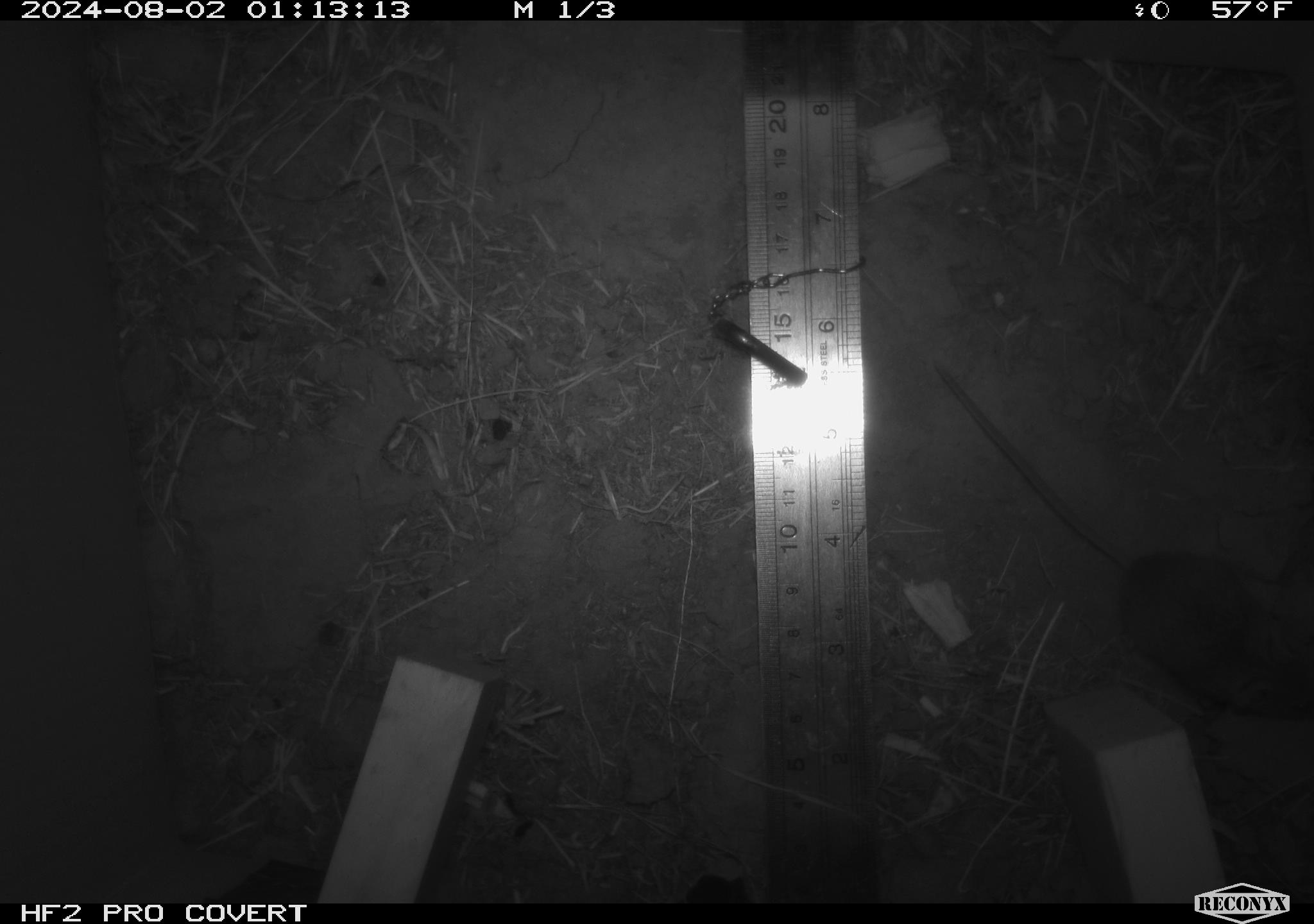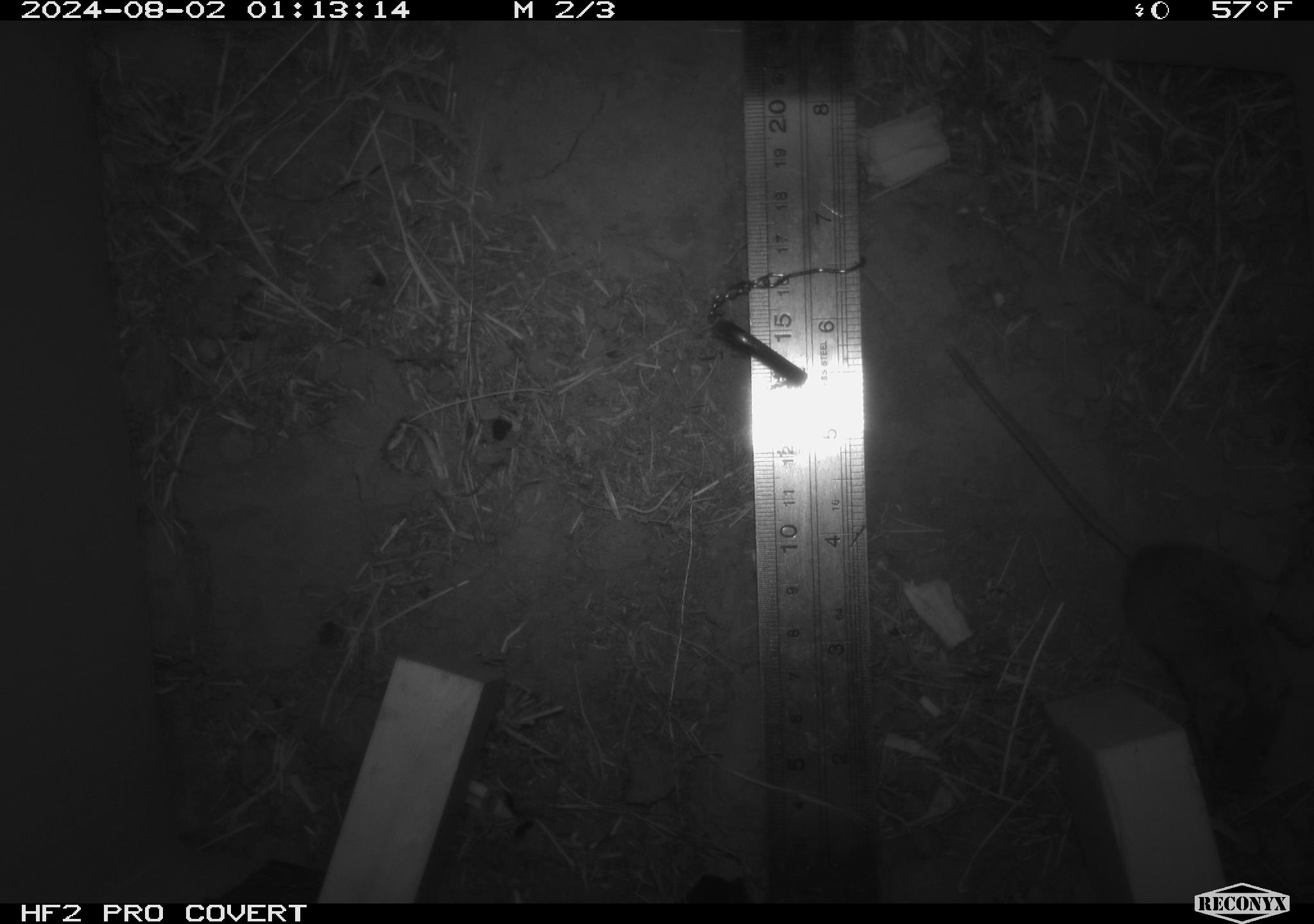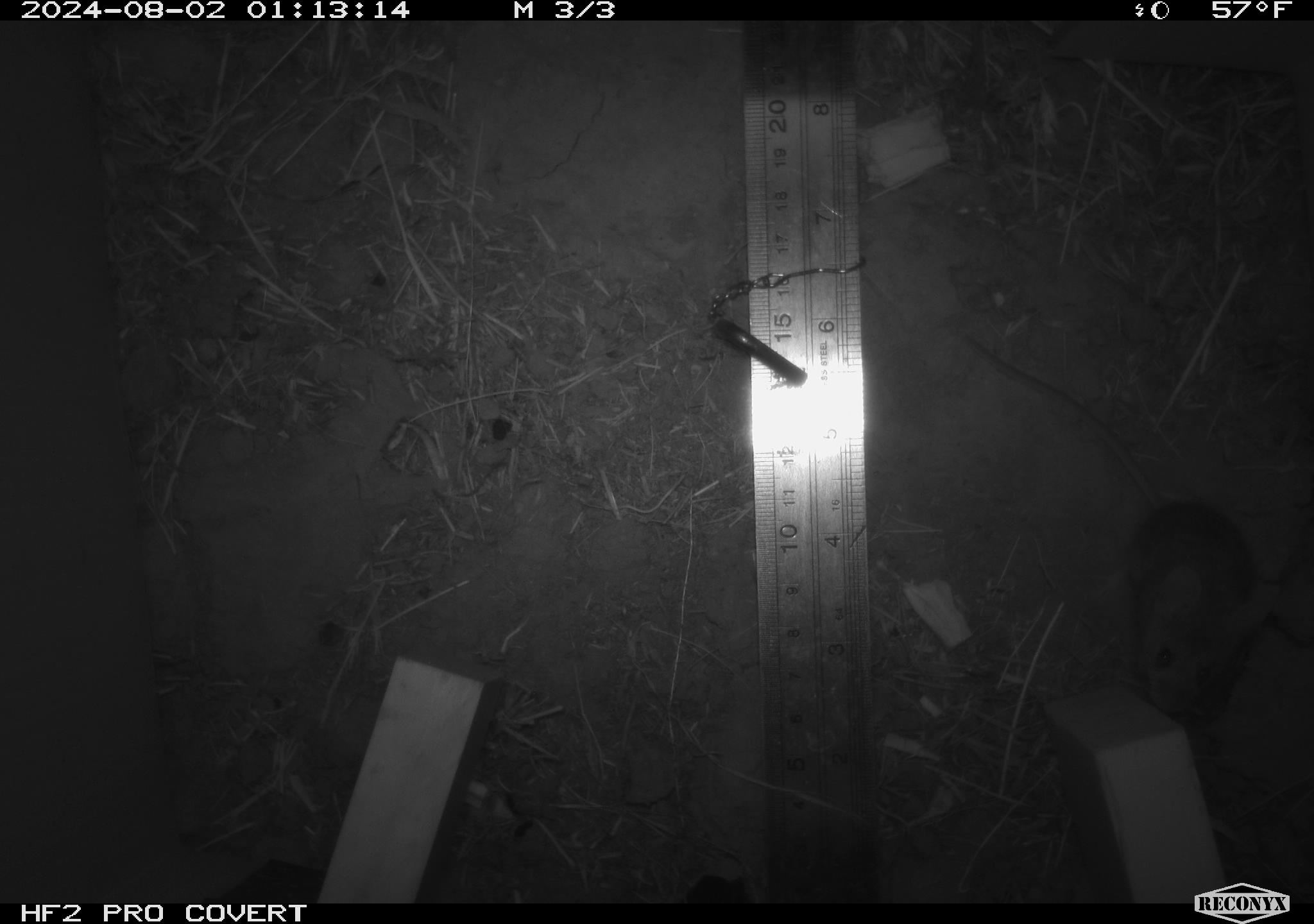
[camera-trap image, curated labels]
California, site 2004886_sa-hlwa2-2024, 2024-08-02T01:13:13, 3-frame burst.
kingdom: Animalia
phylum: Chordata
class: Mammalia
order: Rodentia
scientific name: Rodentia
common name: mouse species